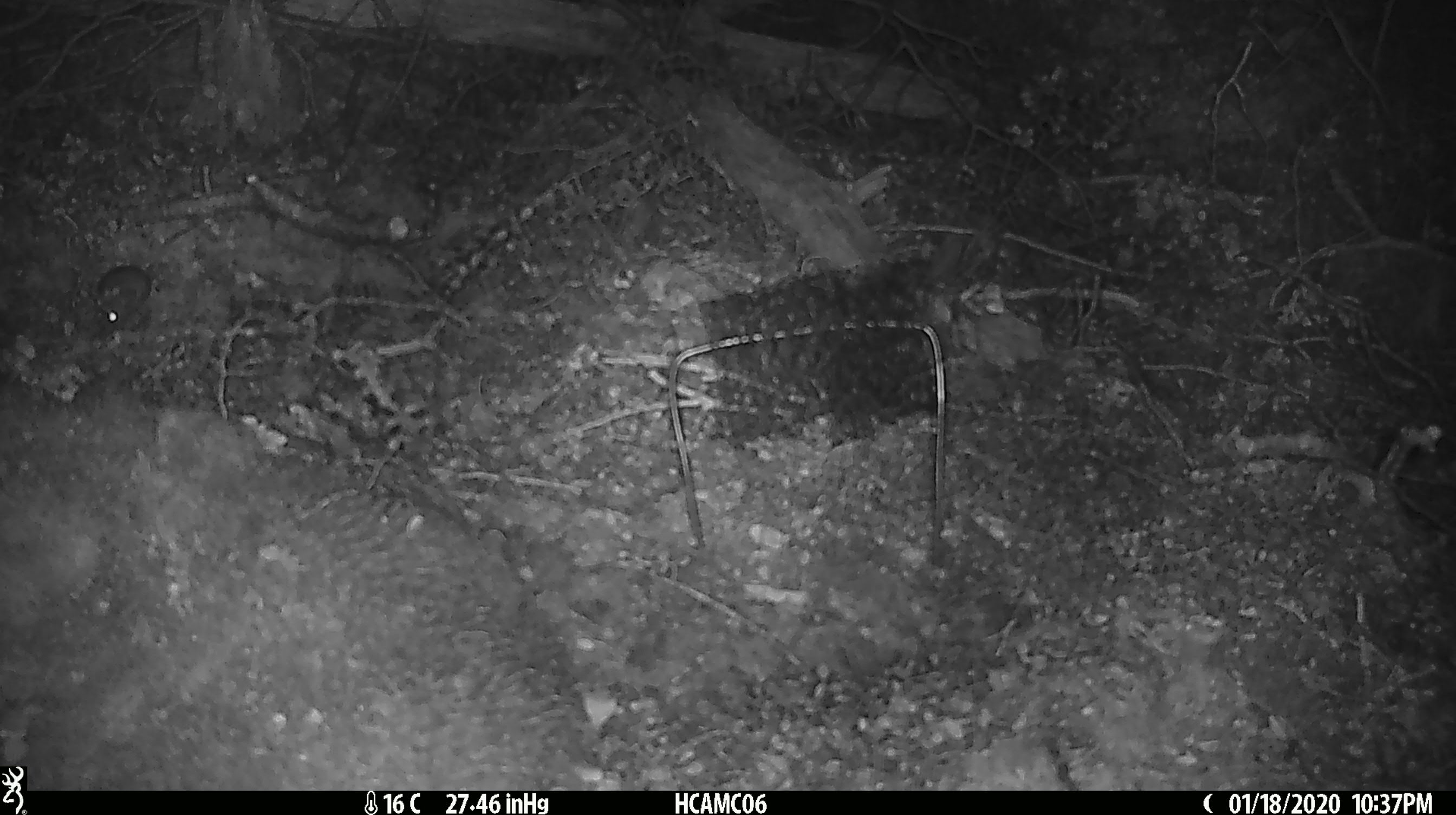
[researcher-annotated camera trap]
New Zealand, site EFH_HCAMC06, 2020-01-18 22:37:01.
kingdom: Animalia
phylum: Chordata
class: Mammalia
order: Rodentia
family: Muridae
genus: Mus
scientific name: Mus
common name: mouse